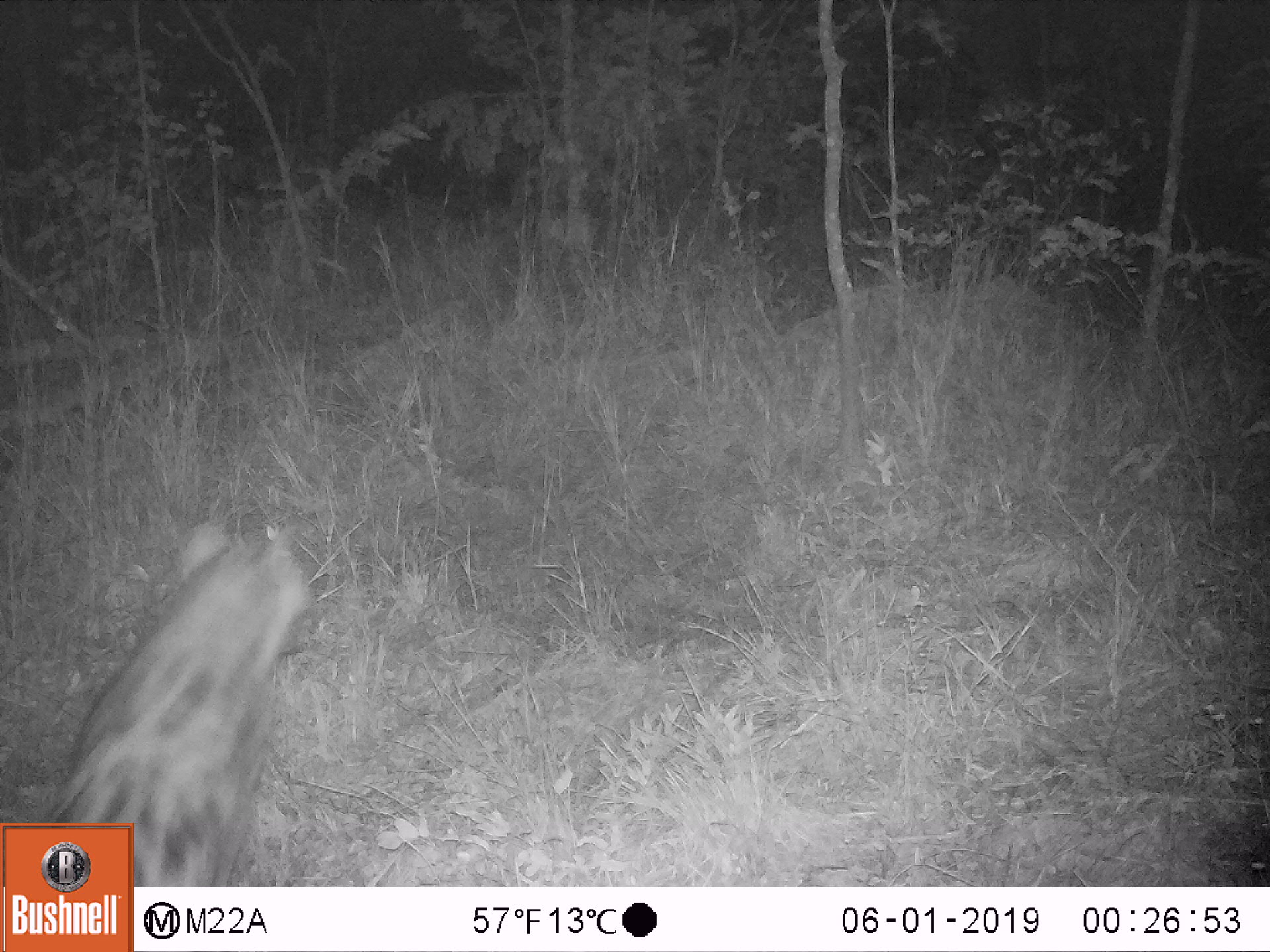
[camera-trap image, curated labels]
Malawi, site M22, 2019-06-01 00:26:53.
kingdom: Animalia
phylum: Chordata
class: Mammalia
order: Carnivora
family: Viverridae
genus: Civettictis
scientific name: Civettictis civetta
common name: african civet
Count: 1.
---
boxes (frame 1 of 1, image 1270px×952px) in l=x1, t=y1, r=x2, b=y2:
african civet: l=45, t=520, r=319, b=822